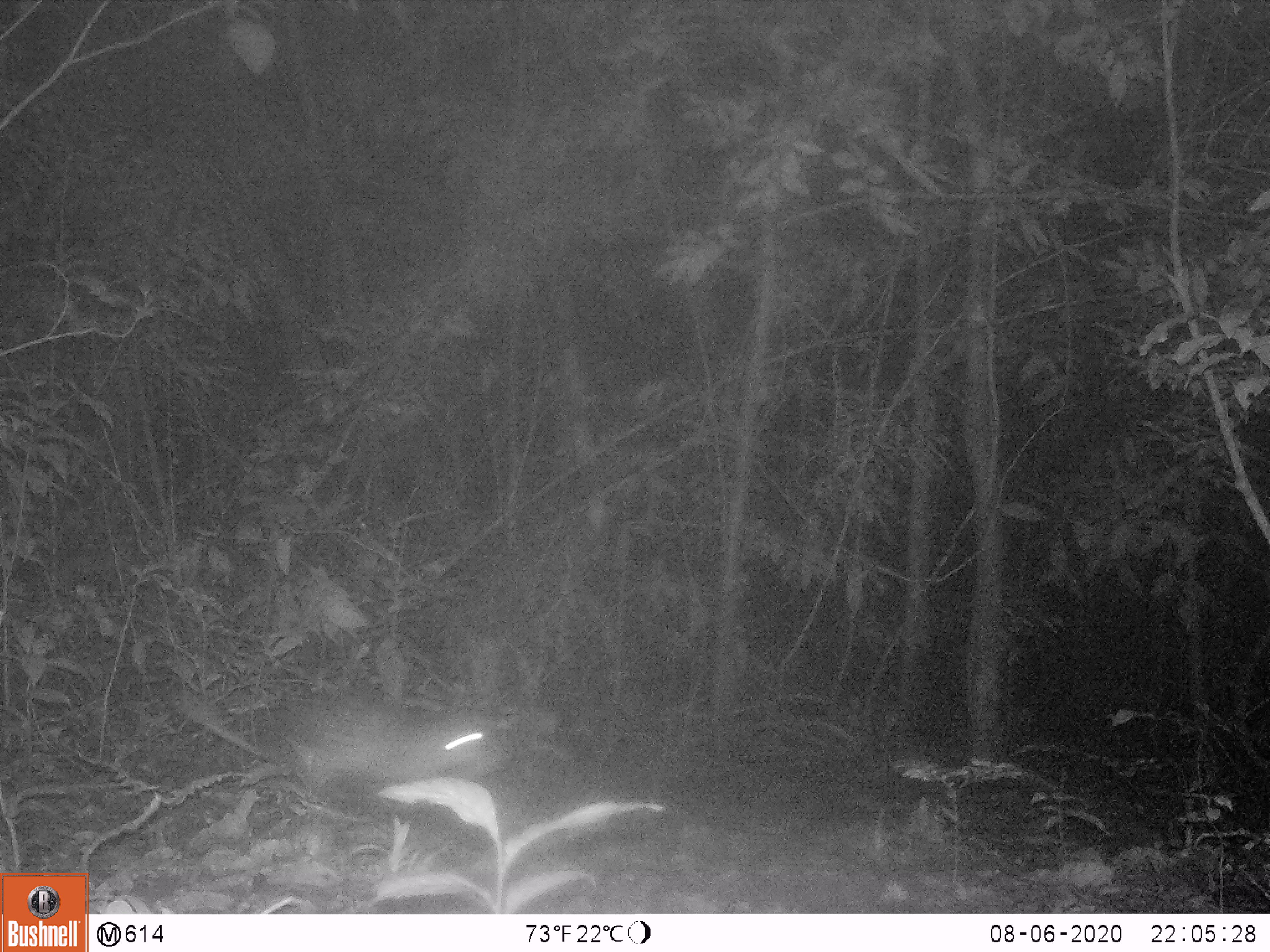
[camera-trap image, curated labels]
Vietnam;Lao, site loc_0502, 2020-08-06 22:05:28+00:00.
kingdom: Animalia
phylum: Chordata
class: Mammalia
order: Rodentia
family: Hystricidae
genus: Atherurus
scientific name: Atherurus macrourus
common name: asiatic brush-tailed porcupine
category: asiatic brush tailed porcupine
Asiatic brush tailed porcupine (asiatic brush-tailed porcupine) (Atherurus macrourus). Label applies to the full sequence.